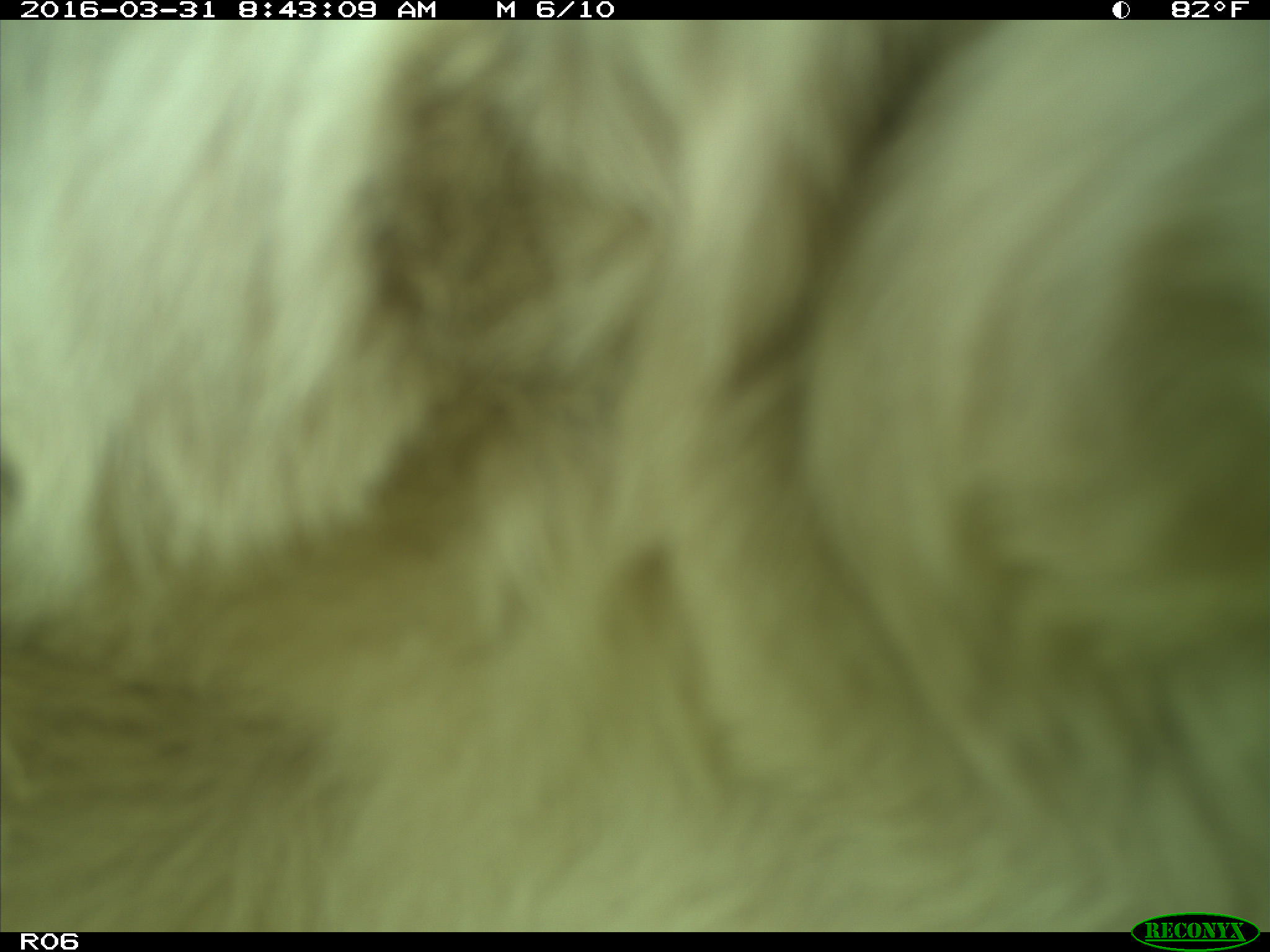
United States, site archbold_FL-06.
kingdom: Animalia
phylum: Chordata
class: Mammalia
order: Artiodactyla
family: Bovidae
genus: Bos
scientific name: Bos taurus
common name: domestic cow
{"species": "Bos taurus (domestic cow)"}